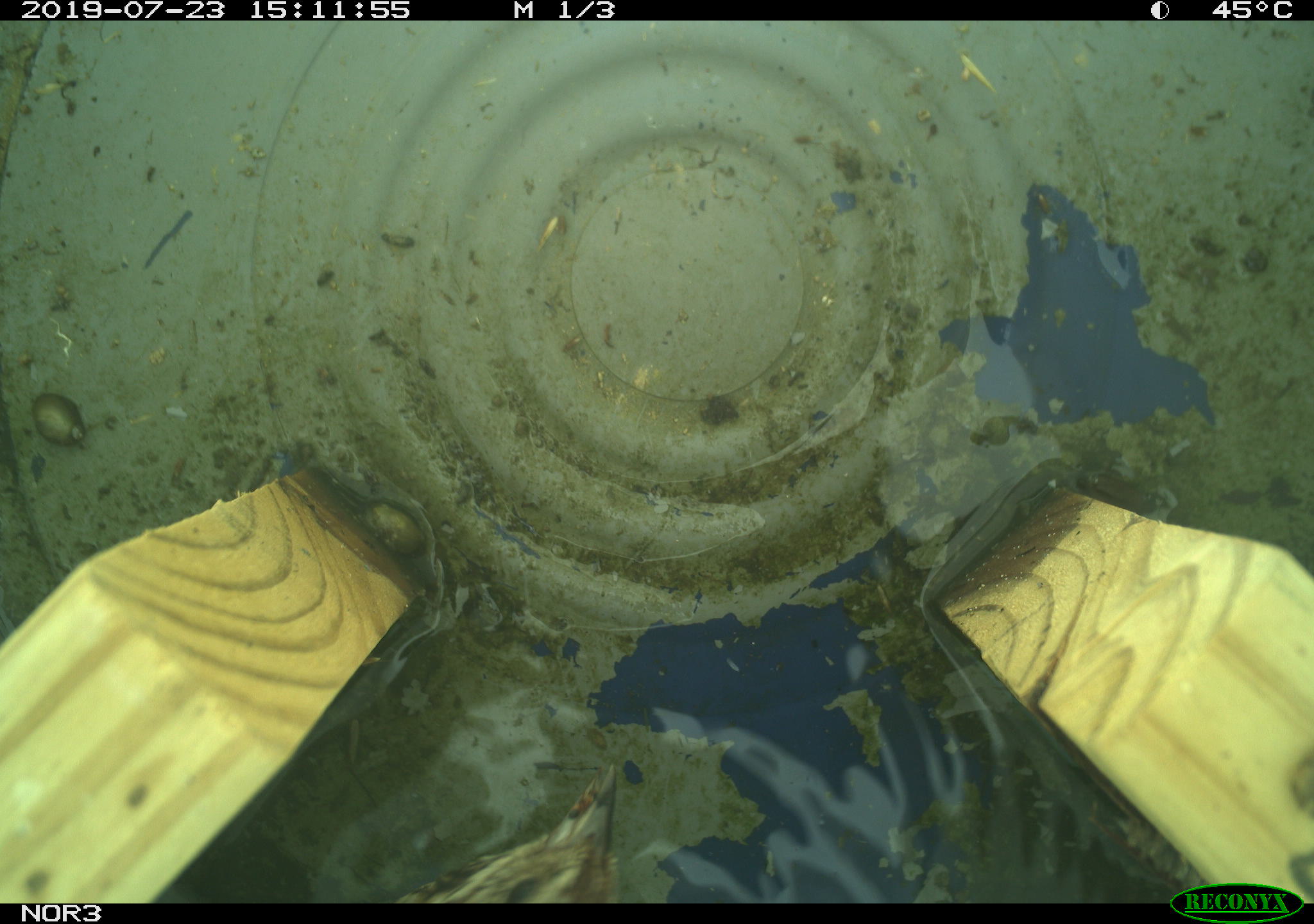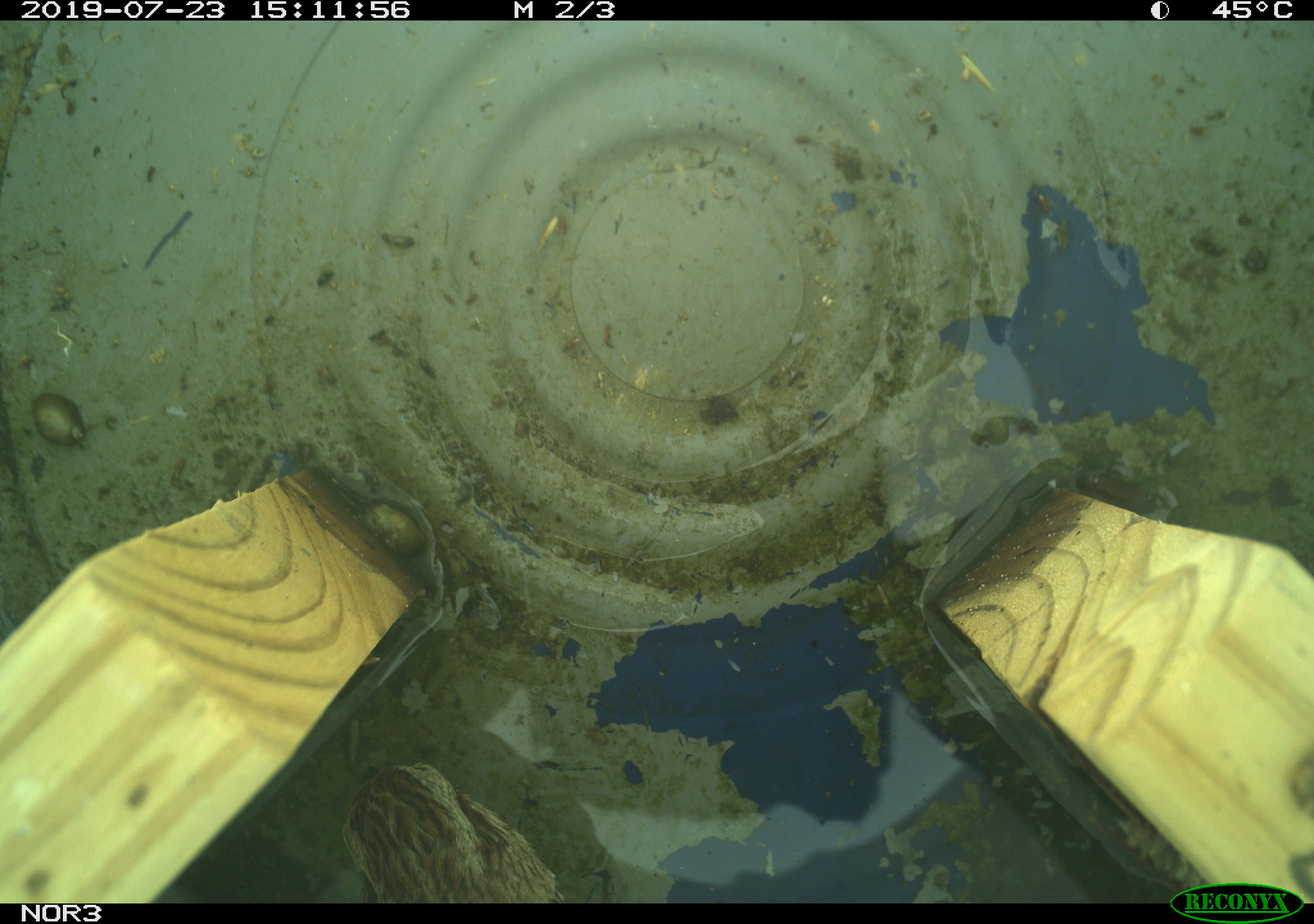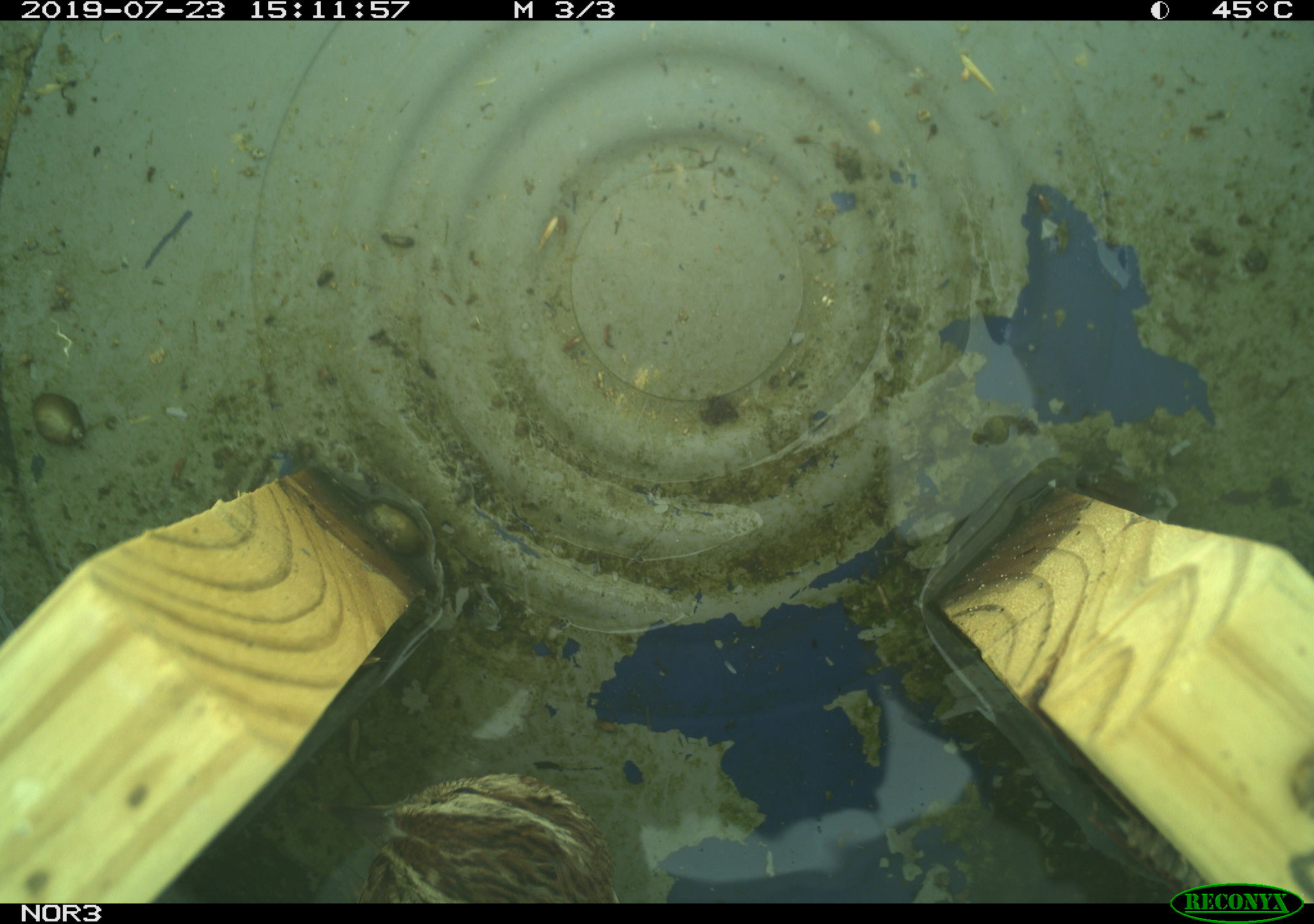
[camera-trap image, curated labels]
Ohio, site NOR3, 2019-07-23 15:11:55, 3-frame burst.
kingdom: Animalia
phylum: Chordata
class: Aves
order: Passeriformes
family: Passerellidae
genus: Melospiza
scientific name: Melospiza melodia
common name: song sparrow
Song sparrow (Melospiza melodia).